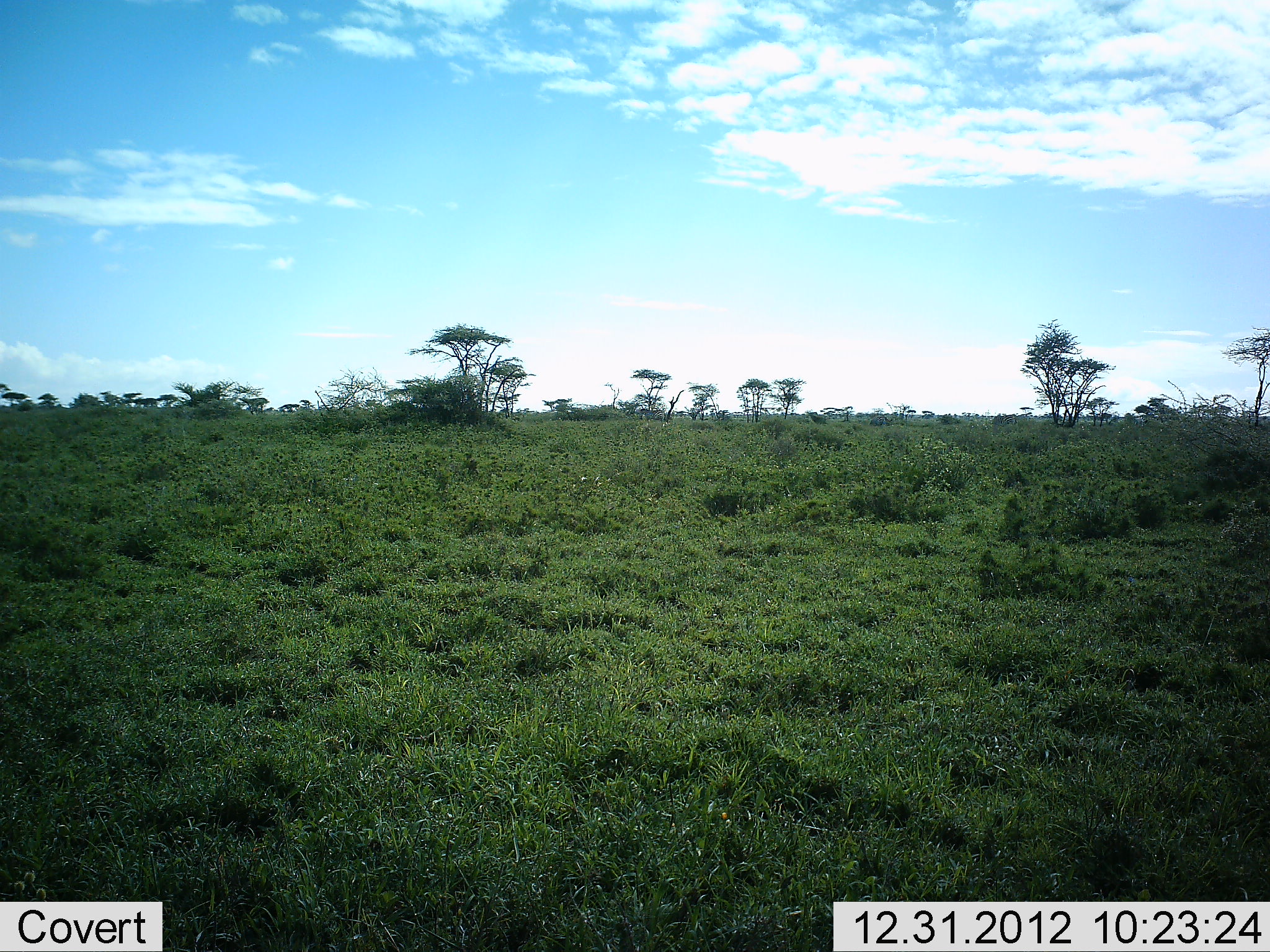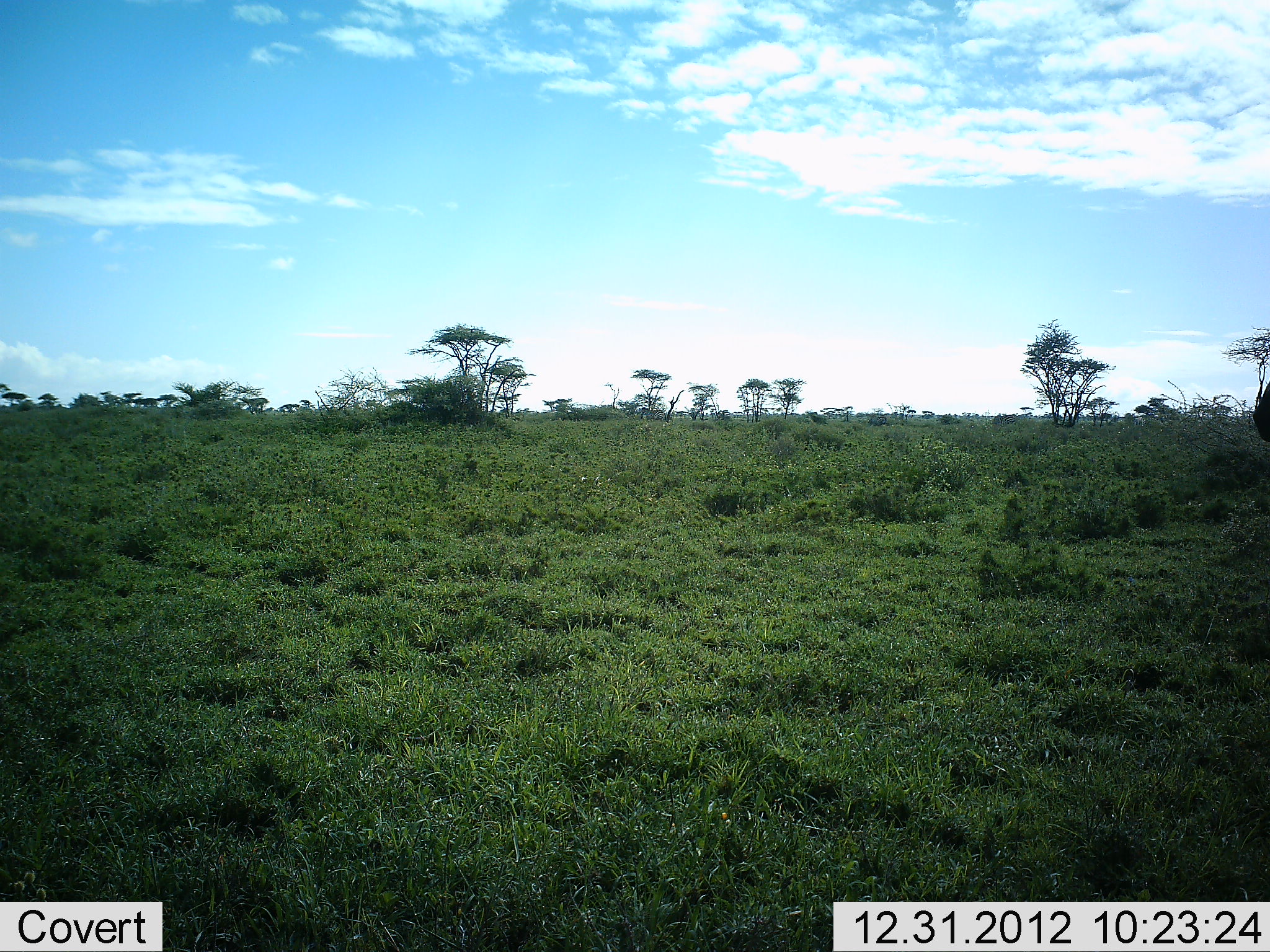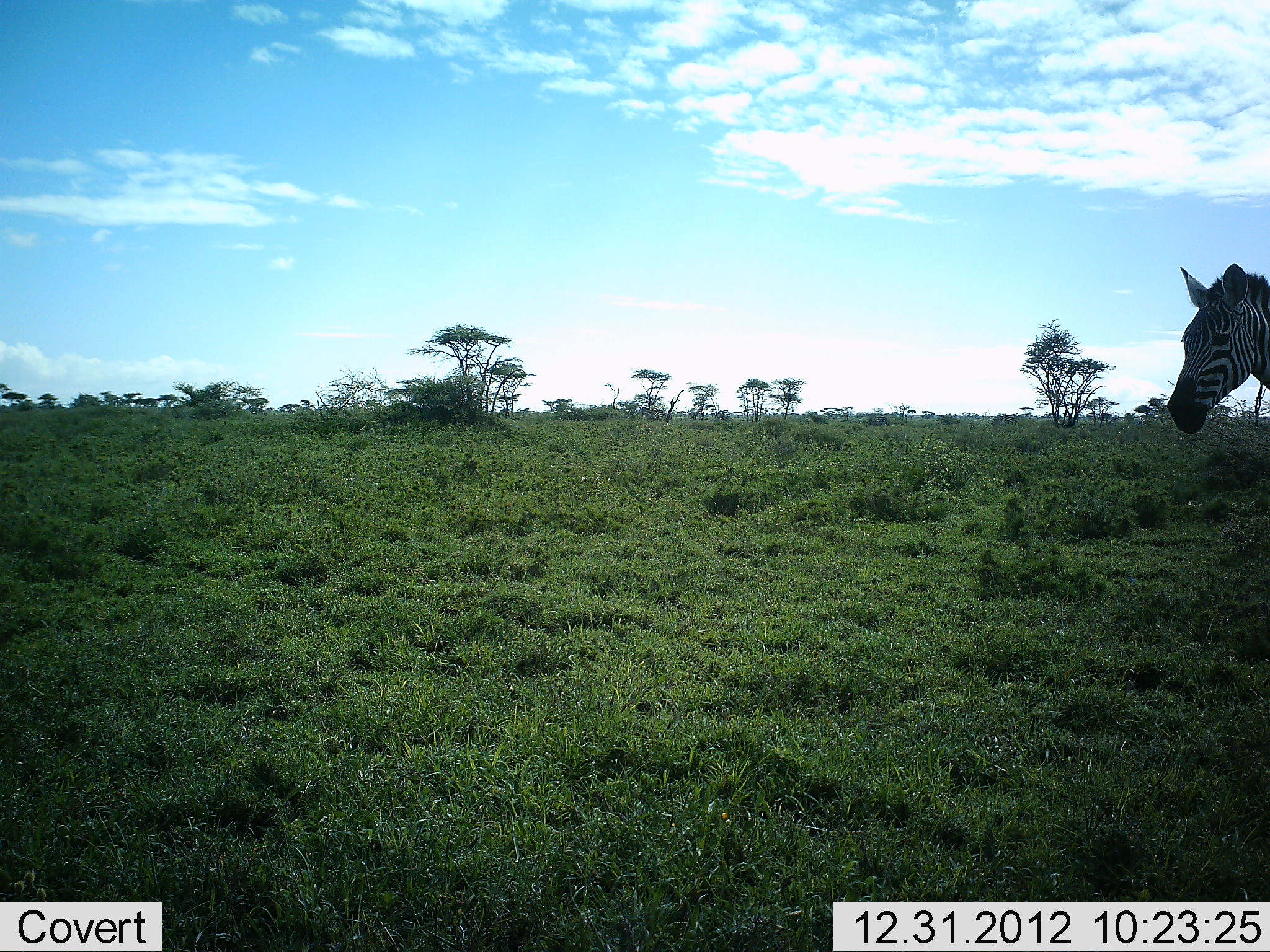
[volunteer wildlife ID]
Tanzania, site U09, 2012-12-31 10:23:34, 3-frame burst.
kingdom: Animalia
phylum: Chordata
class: Mammalia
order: Perissodactyla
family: Equidae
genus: Equus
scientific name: Equus quagga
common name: plains zebra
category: zebra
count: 1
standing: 10%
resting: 0%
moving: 90%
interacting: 0%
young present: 0%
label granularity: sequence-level